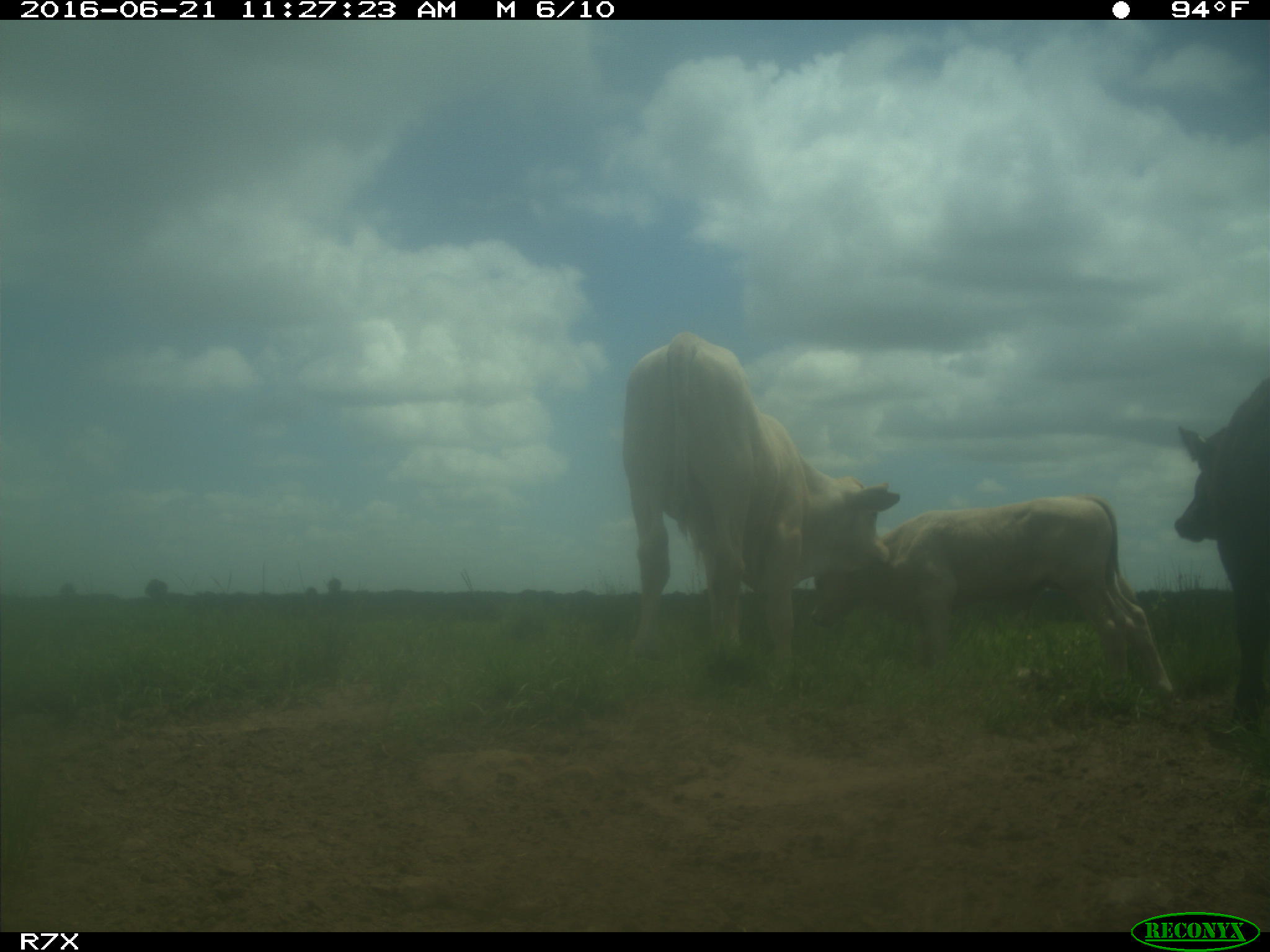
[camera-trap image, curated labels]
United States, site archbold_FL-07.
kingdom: Animalia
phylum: Chordata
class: Mammalia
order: Artiodactyla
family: Bovidae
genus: Bos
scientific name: Bos taurus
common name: domestic cow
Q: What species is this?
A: Bos taurus (domestic cow).